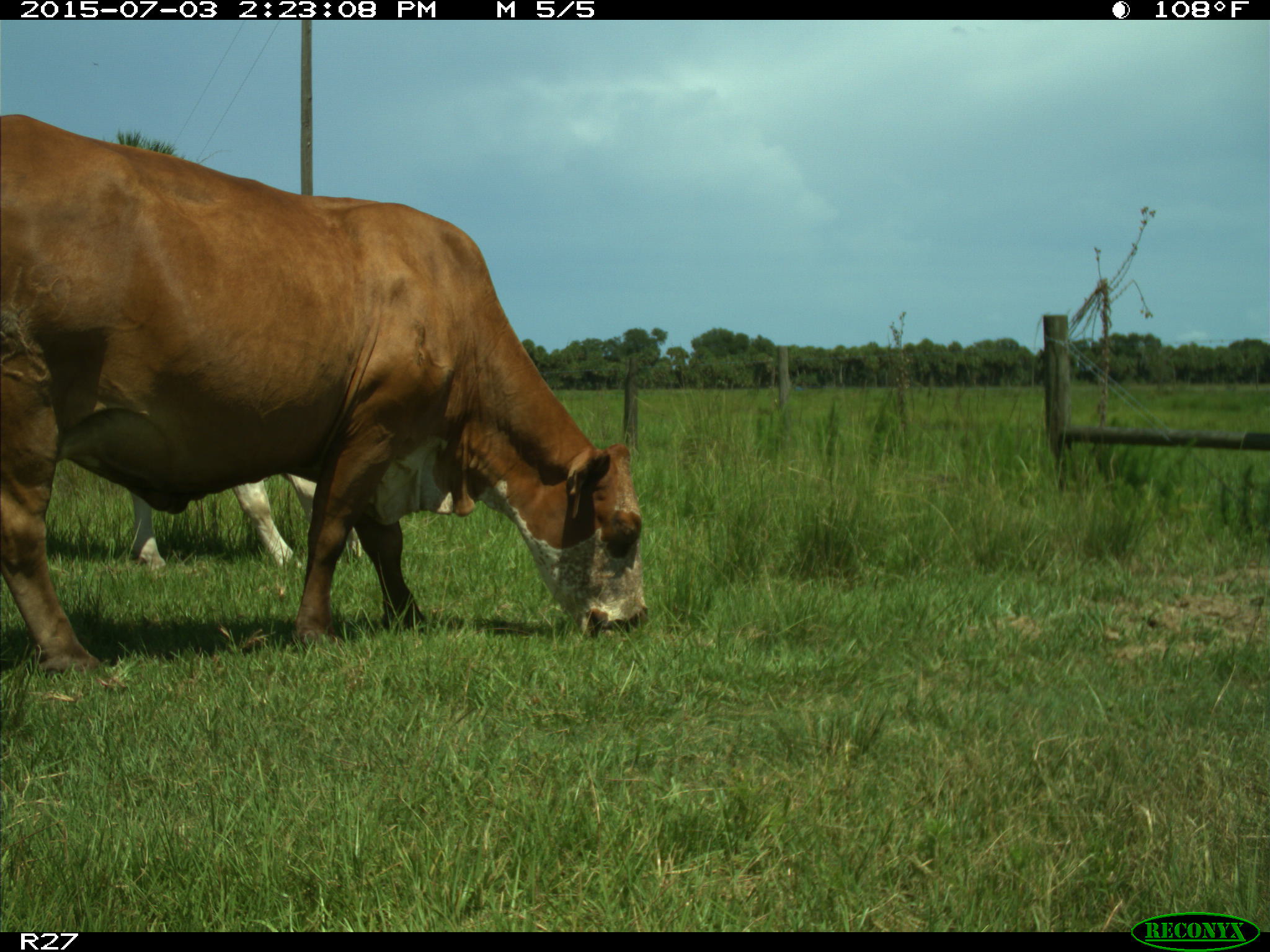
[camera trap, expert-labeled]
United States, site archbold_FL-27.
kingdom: Animalia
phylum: Chordata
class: Mammalia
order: Artiodactyla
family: Bovidae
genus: Bos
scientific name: Bos taurus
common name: domestic cow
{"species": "Bos taurus (domestic cow)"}